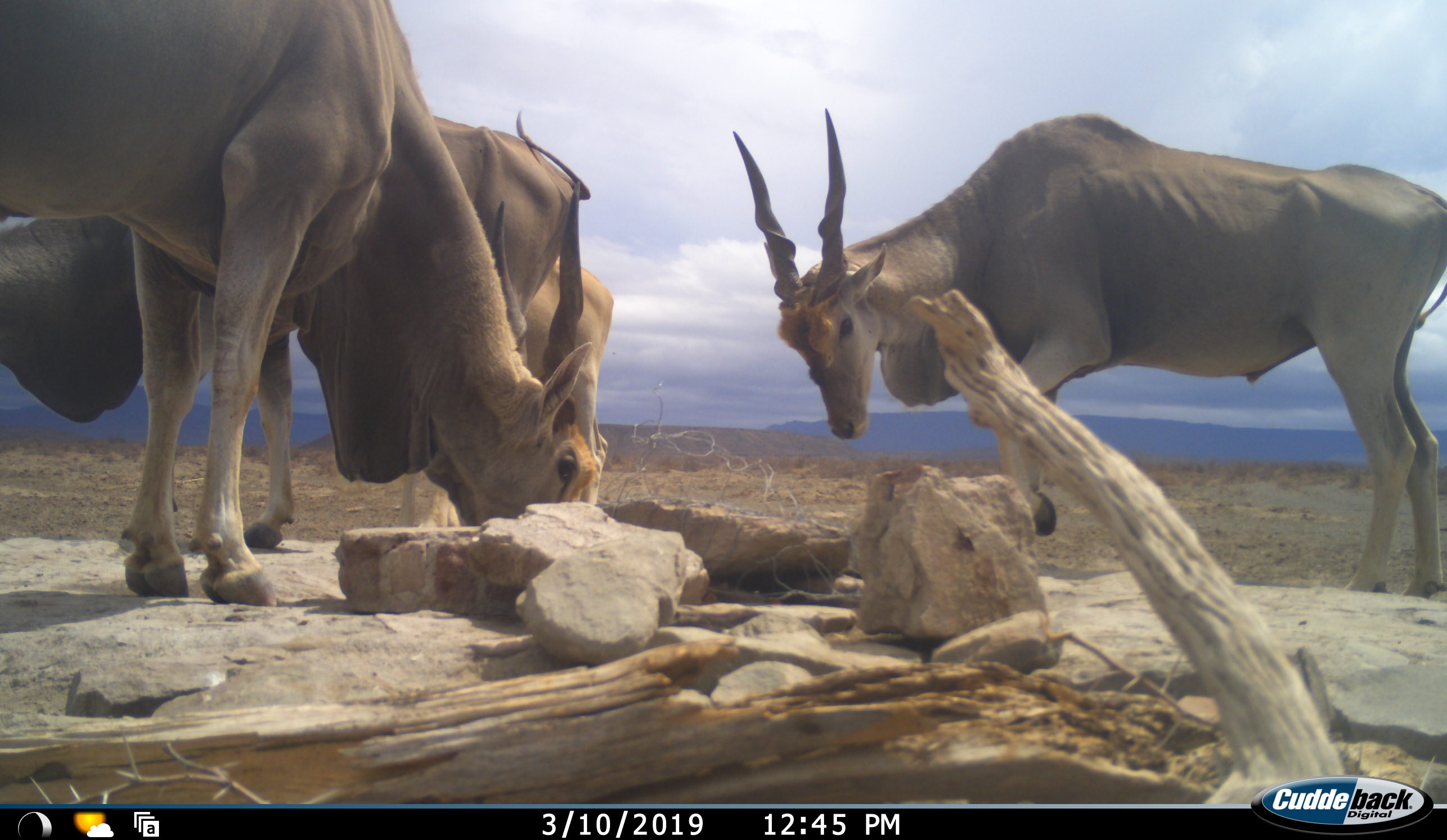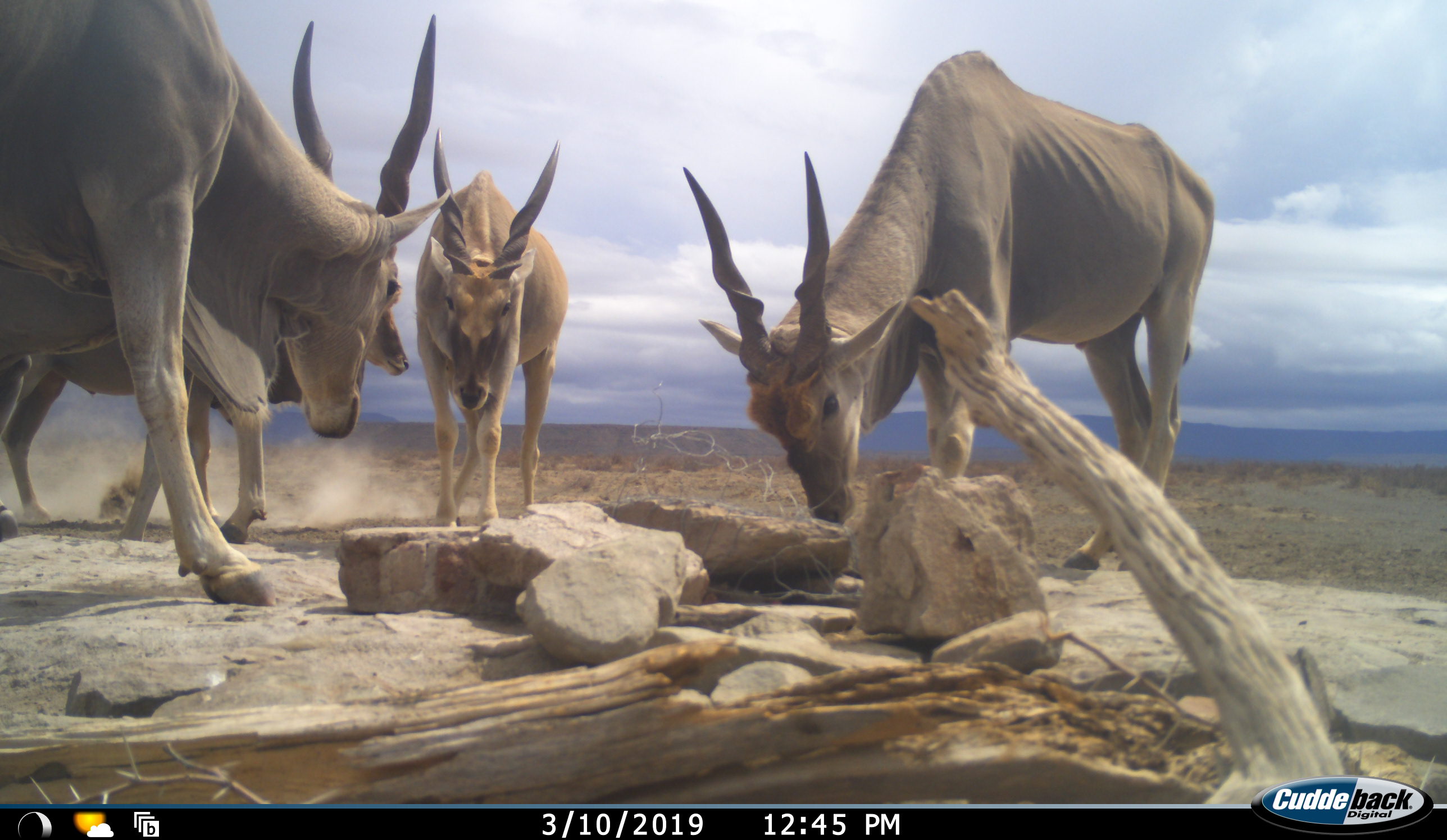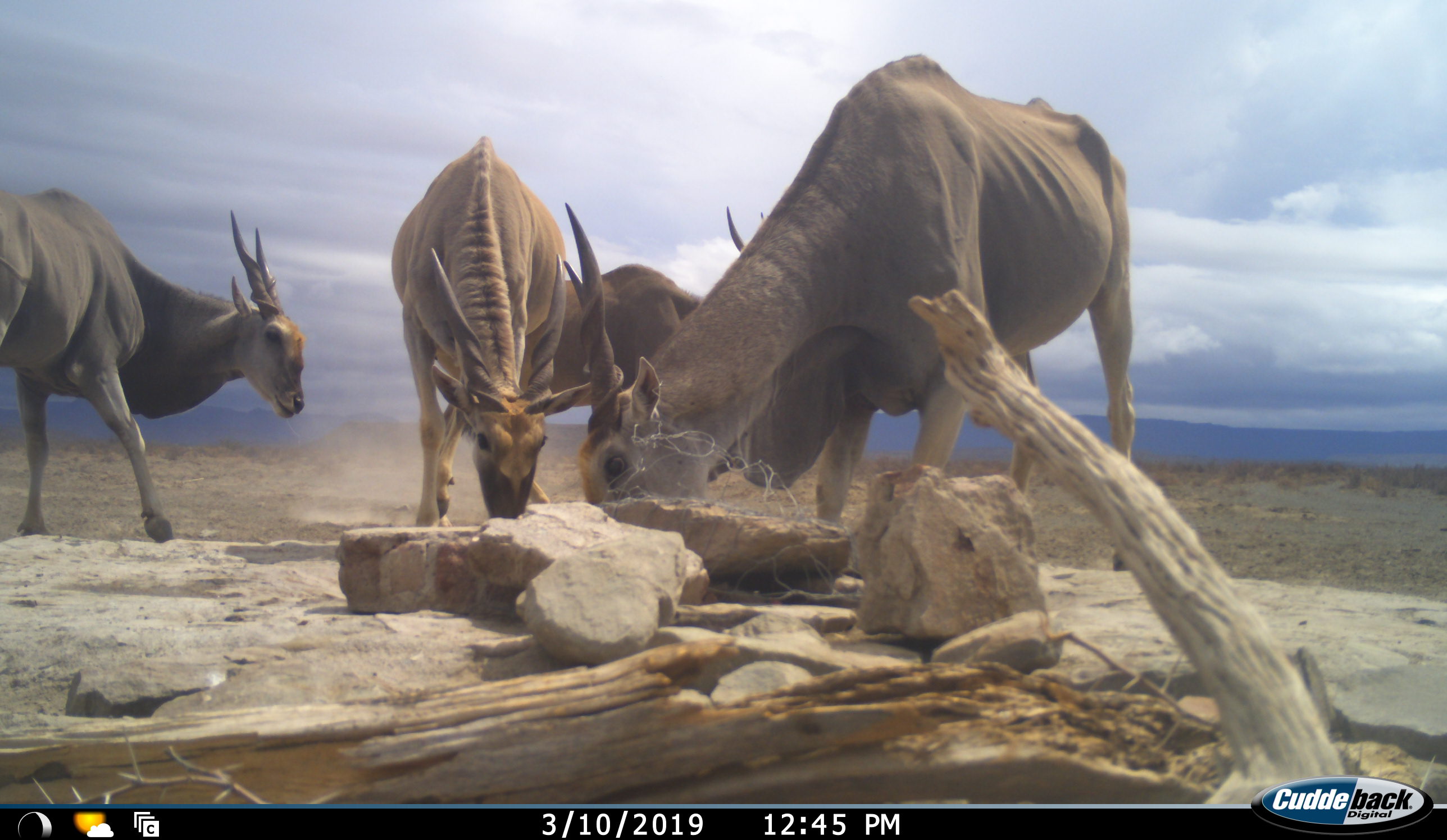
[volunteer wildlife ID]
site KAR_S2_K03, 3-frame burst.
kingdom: Animalia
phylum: Chordata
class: Mammalia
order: Artiodactyla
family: Bovidae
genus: Tragelaphus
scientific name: Tragelaphus oryx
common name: eland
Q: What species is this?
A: Eland (Tragelaphus oryx).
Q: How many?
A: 4.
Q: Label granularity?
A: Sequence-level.